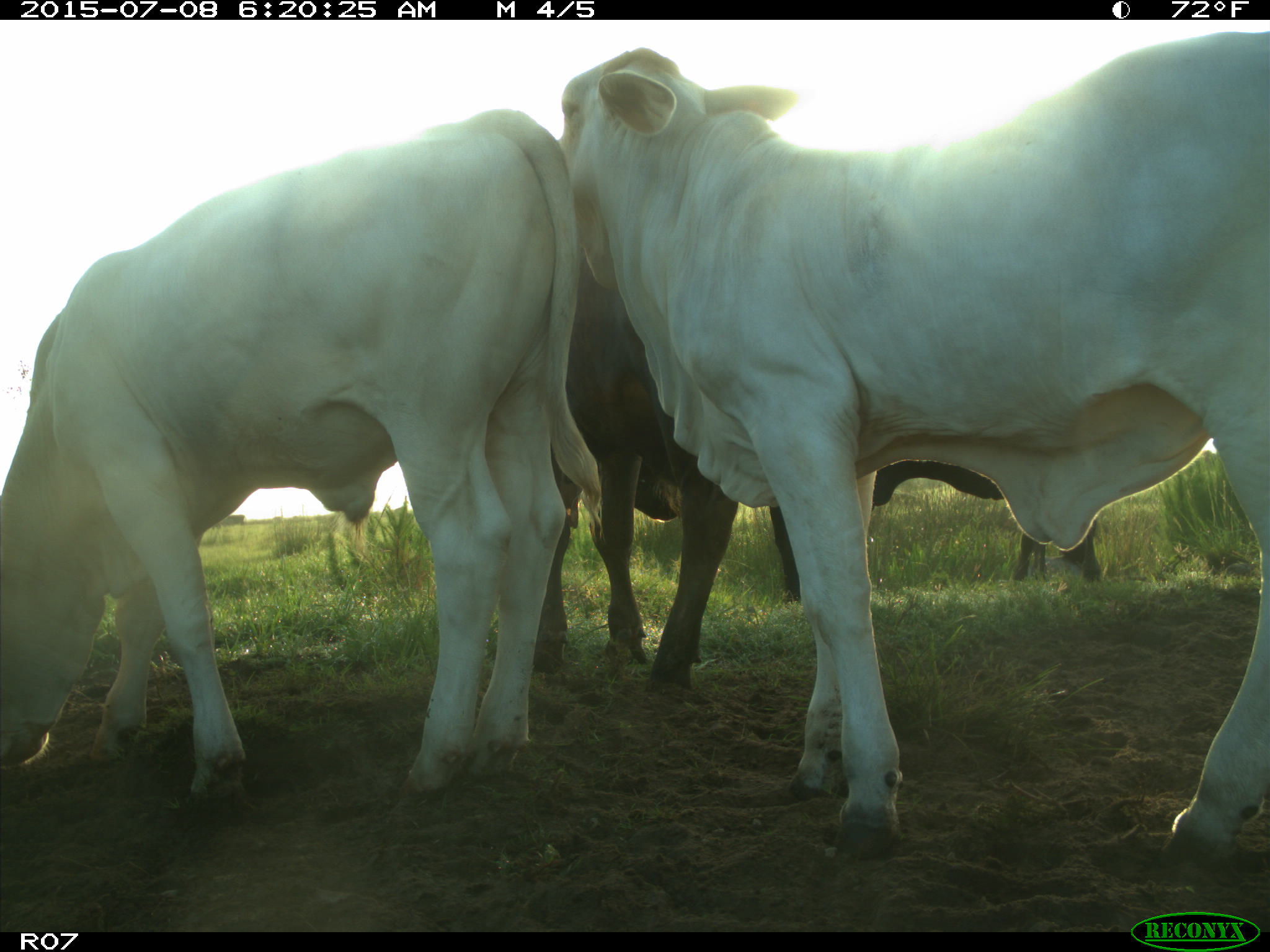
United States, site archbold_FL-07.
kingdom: Animalia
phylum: Chordata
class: Mammalia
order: Artiodactyla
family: Bovidae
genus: Bos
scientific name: Bos taurus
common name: domestic cow